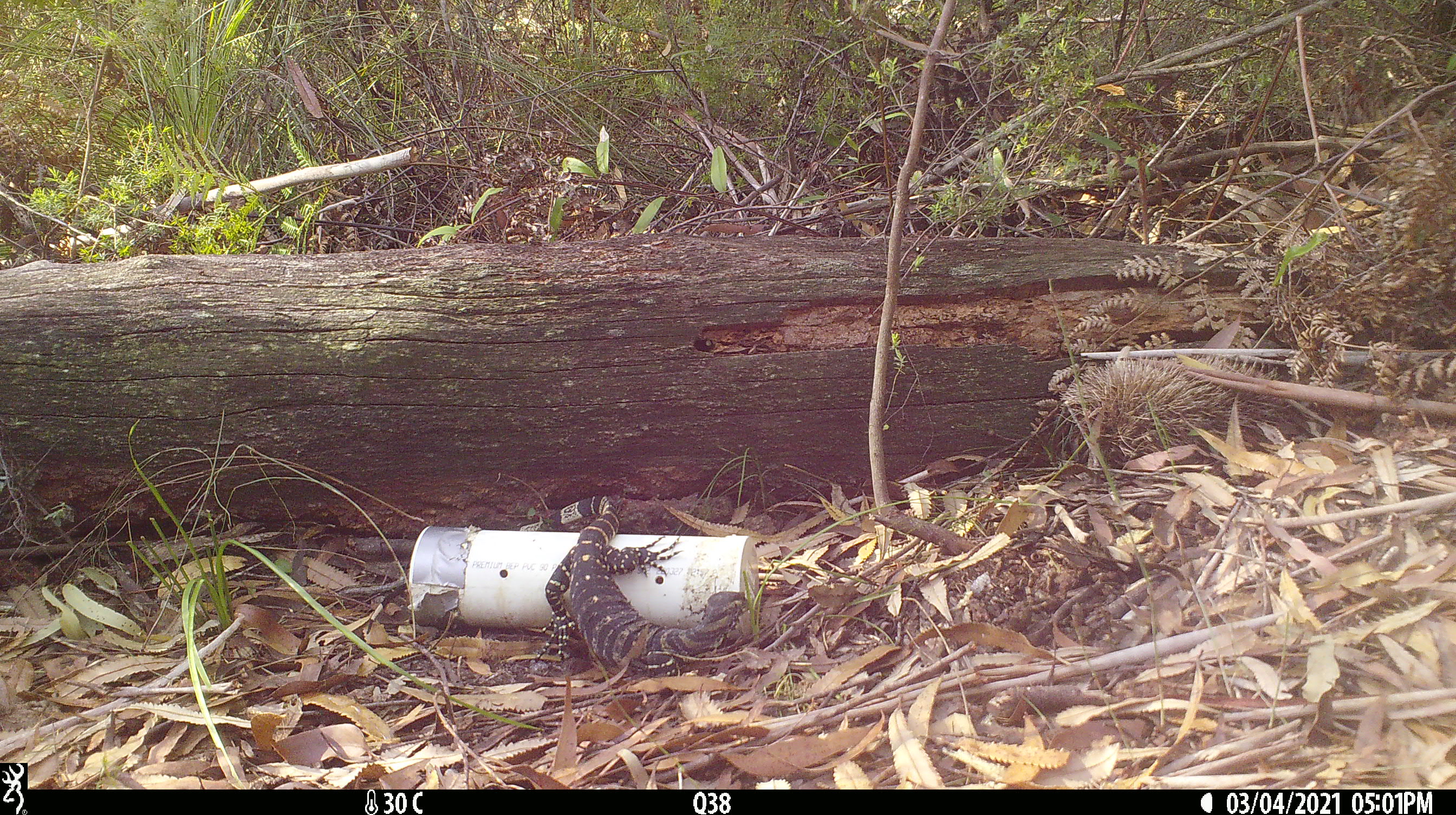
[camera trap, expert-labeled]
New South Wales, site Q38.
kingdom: Animalia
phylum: Chordata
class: Reptilia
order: Squamata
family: Varanidae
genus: Varanus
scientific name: Varanus varius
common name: lace monitor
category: goanna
Goanna (lace monitor) (Varanus varius).